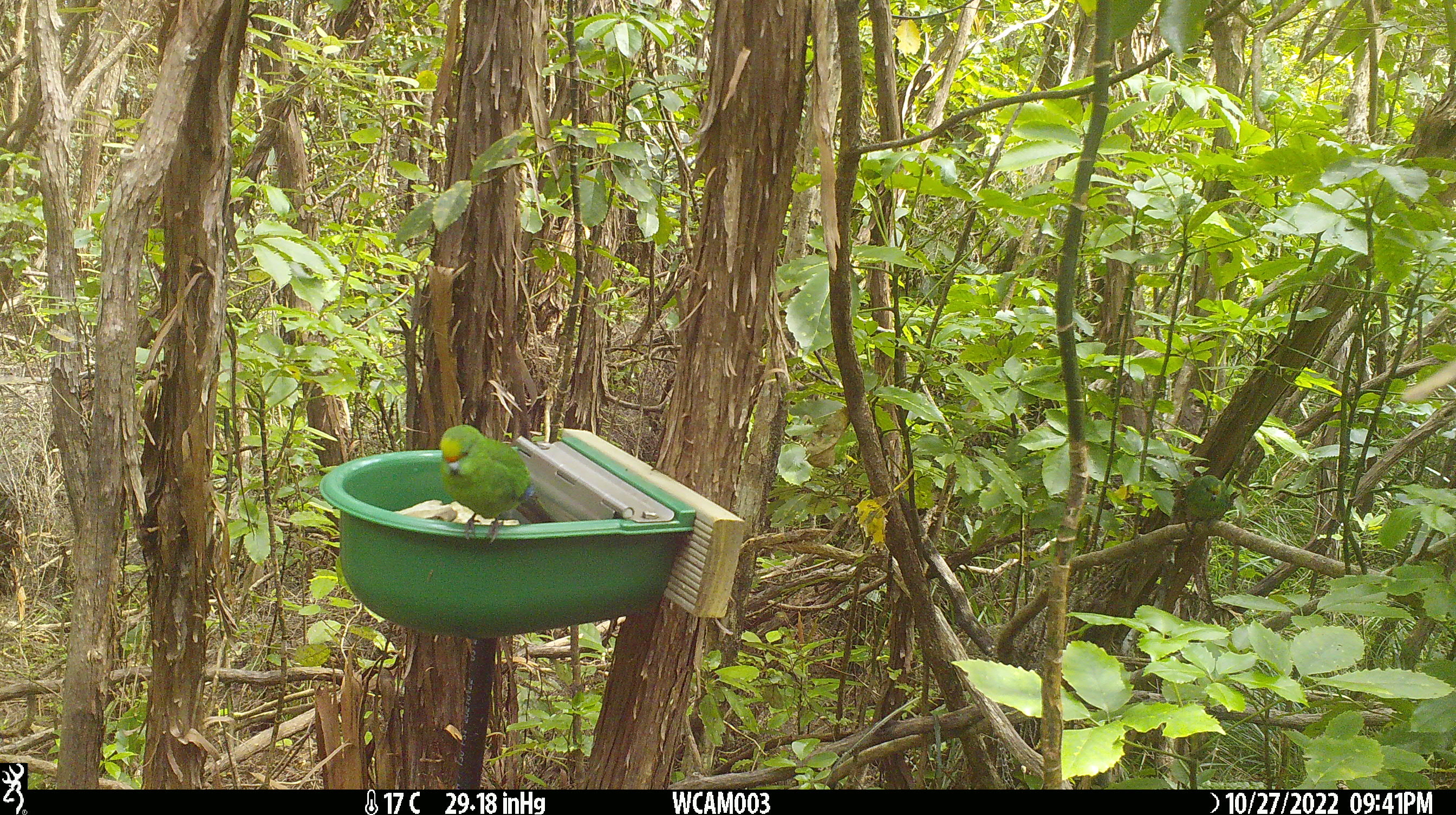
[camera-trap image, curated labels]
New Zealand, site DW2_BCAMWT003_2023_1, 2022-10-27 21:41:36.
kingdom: Animalia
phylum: Chordata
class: Aves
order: Psittaciformes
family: Psittaculidae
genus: Cyanoramphus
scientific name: Cyanoramphus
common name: parakeet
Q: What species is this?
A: Parakeet (Cyanoramphus).